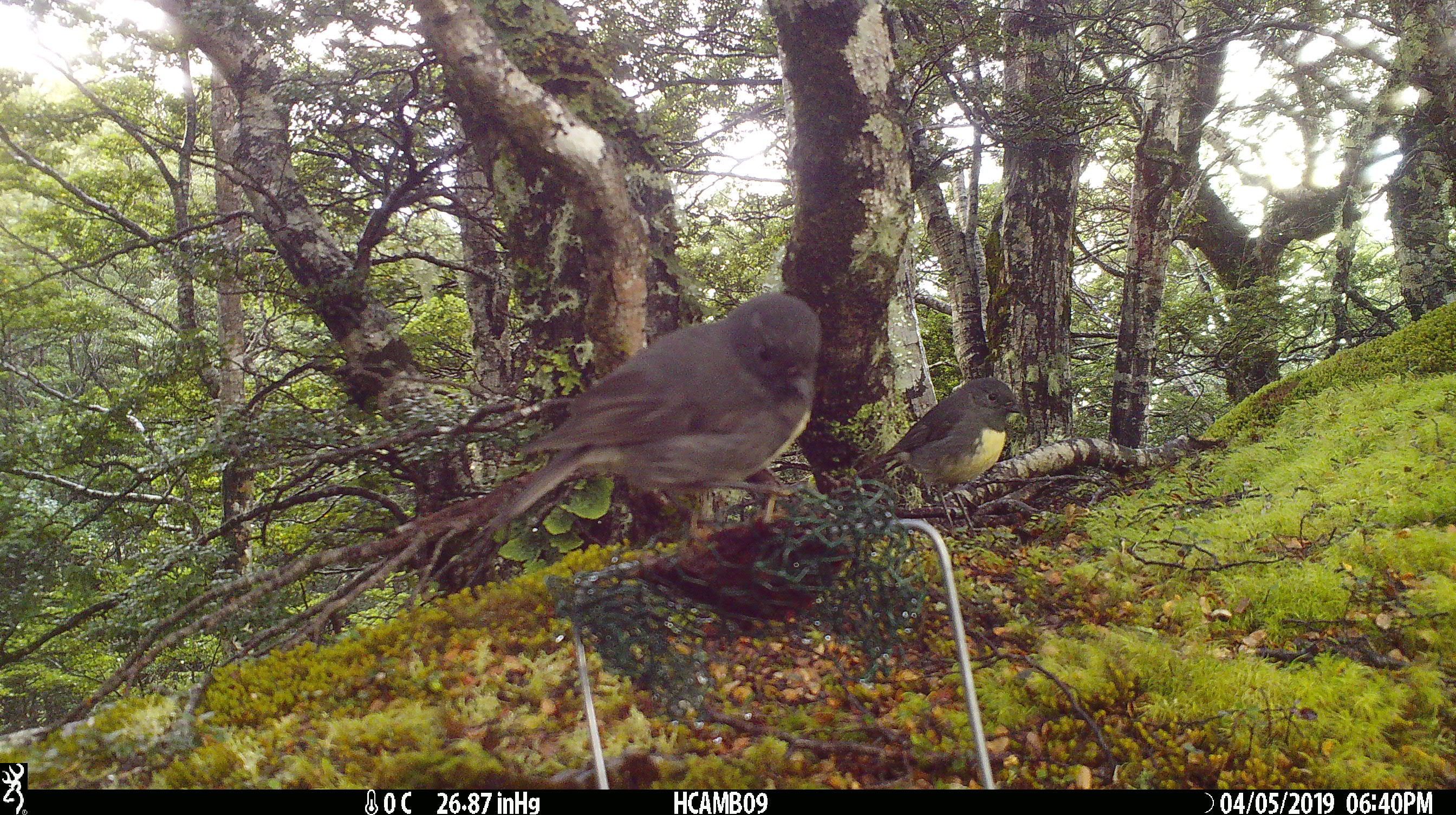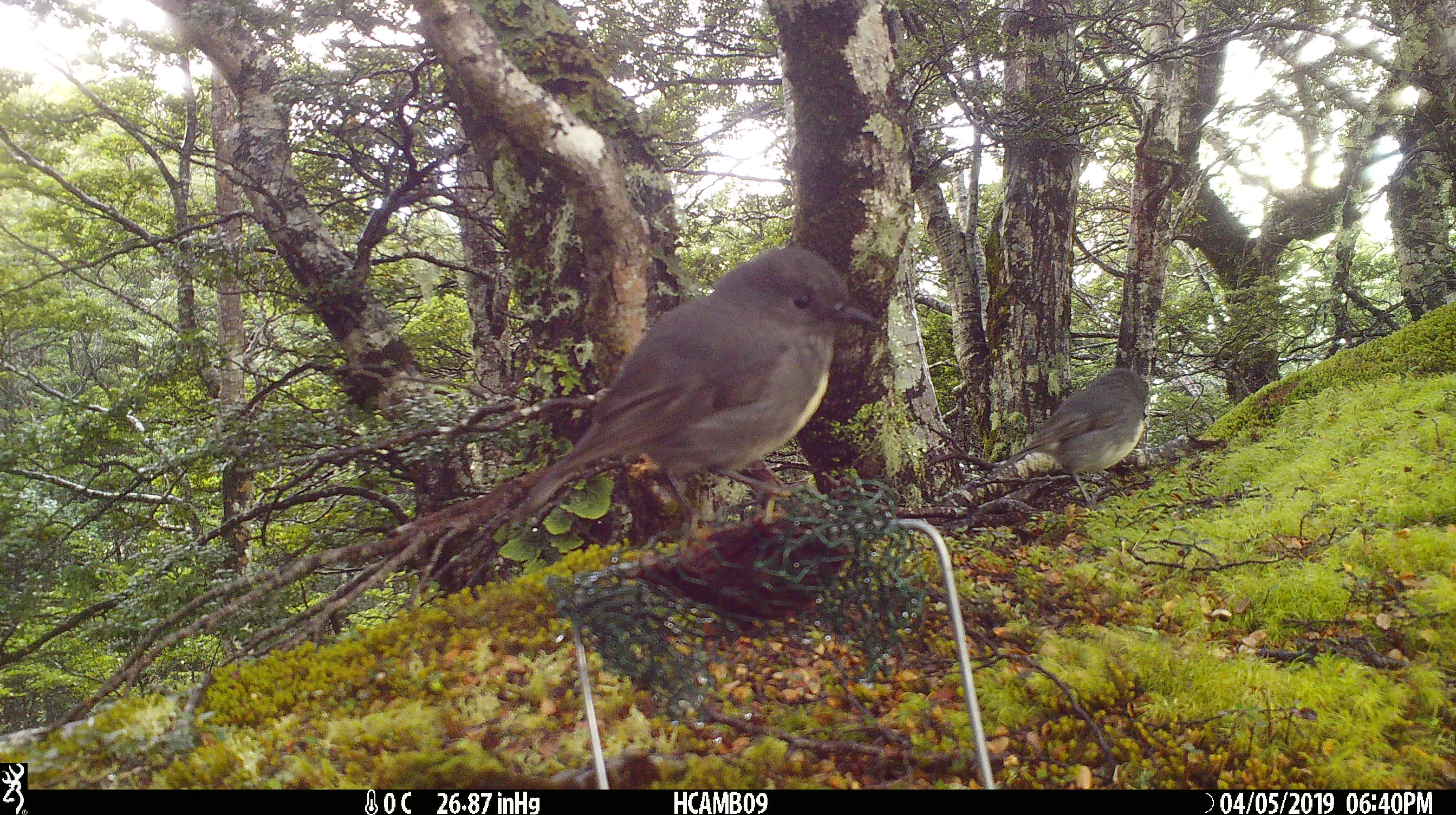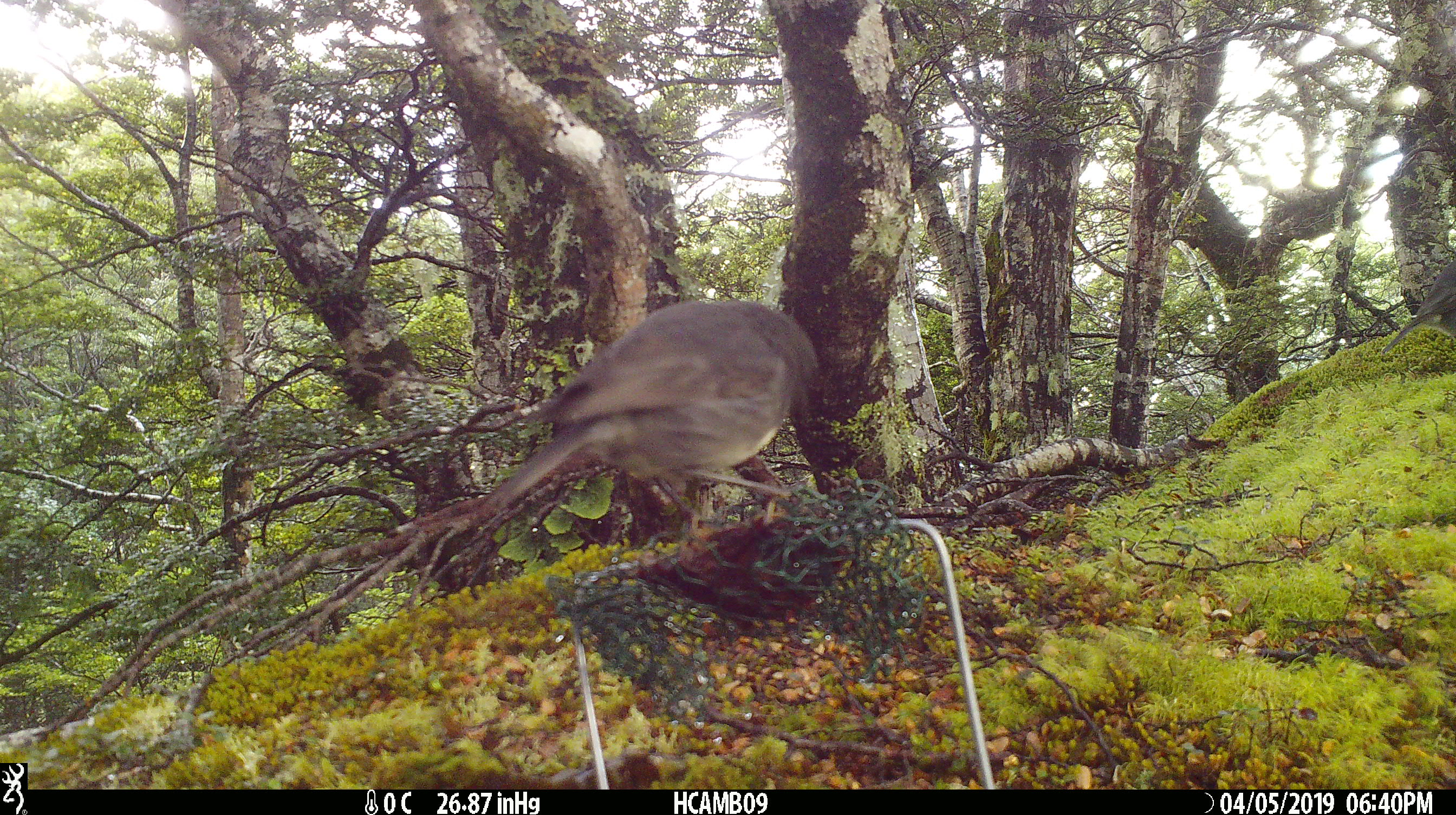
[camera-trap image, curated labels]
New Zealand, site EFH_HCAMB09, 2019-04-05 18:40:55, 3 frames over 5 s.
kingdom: Animalia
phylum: Chordata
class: Aves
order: Passeriformes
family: Petroicidae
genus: Petroica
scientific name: Petroica australis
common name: new zealand robin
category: robin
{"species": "robin (new zealand robin) (Petroica australis)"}